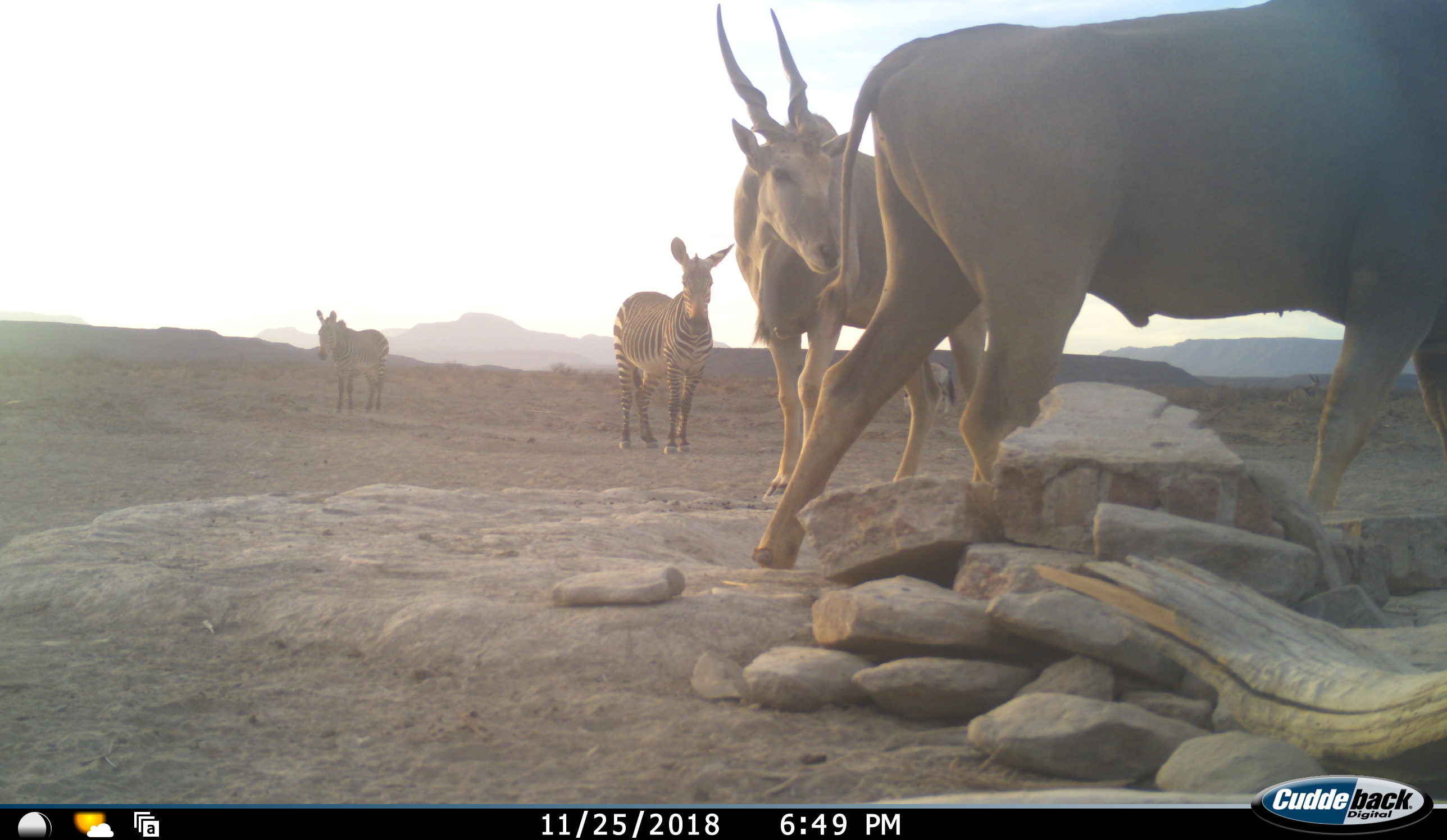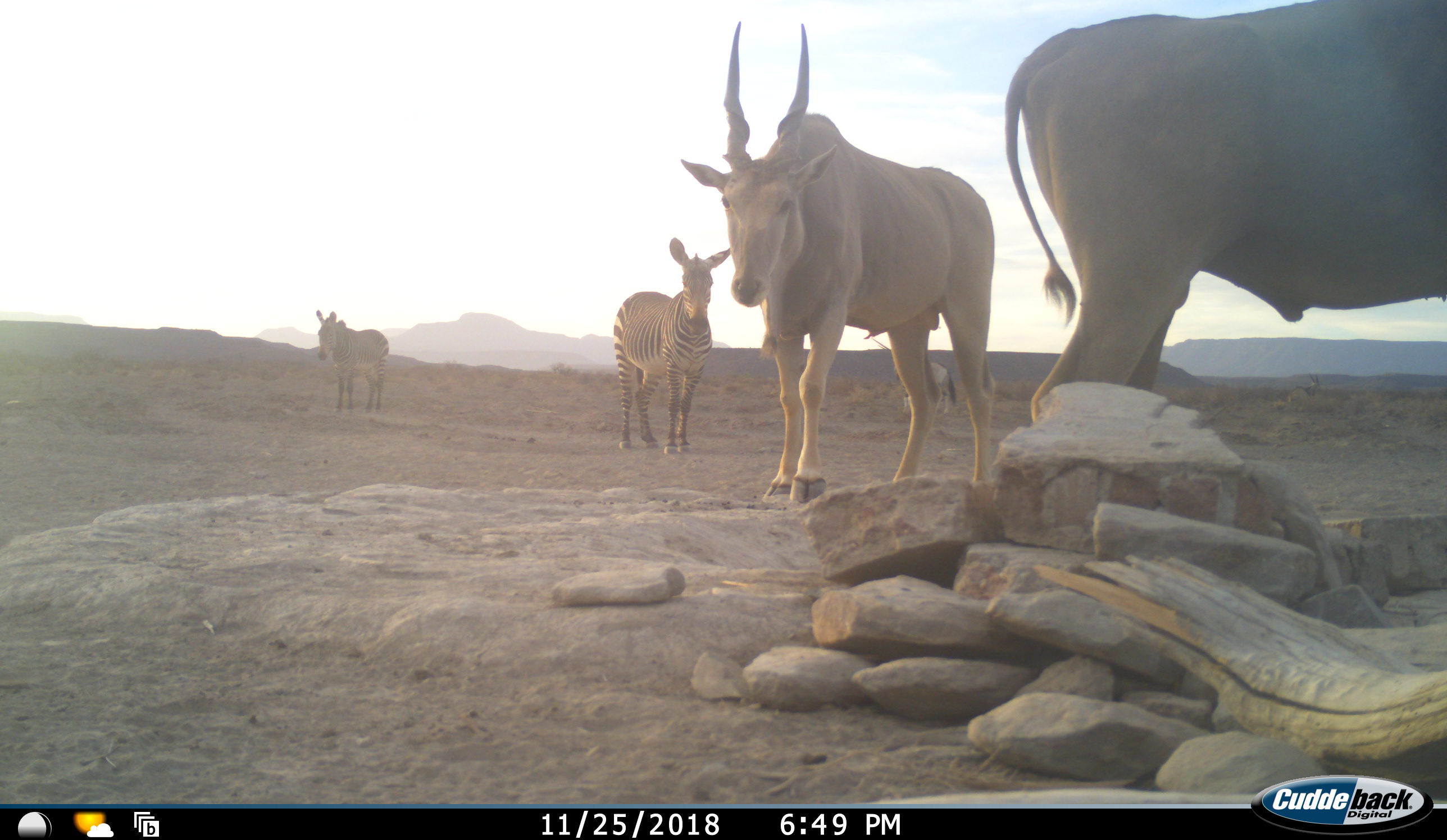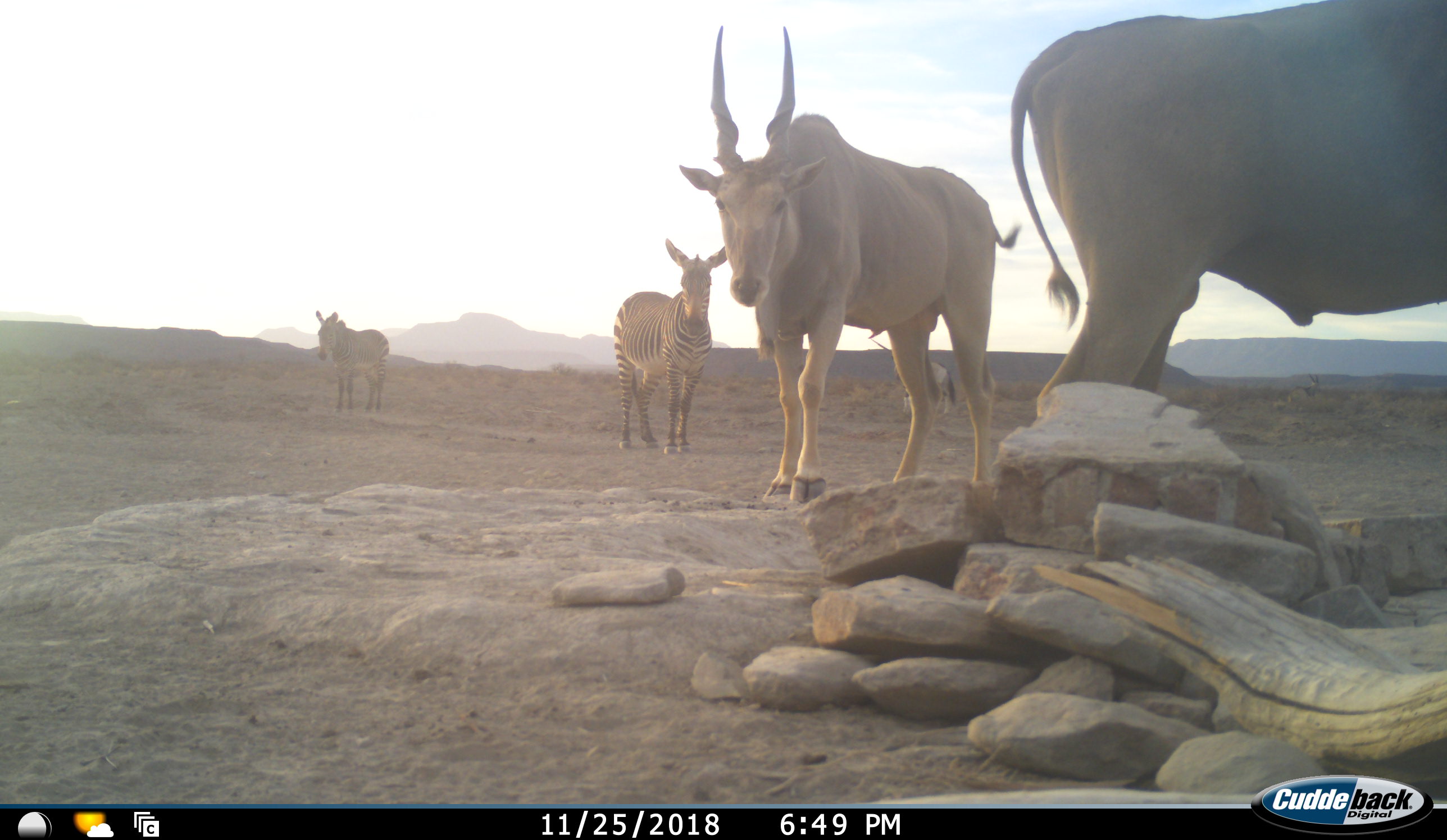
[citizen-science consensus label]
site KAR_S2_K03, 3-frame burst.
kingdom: Animalia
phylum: Chordata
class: Mammalia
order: Artiodactyla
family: Bovidae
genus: Tragelaphus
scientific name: Tragelaphus oryx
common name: eland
Eland (Tragelaphus oryx), count 2. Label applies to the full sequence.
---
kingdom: Animalia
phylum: Chordata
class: Mammalia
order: Perissodactyla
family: Equidae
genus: Equus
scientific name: Equus zebra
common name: mountain zebra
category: zebramountain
Zebramountain (mountain zebra) (Equus zebra), count 2. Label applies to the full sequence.